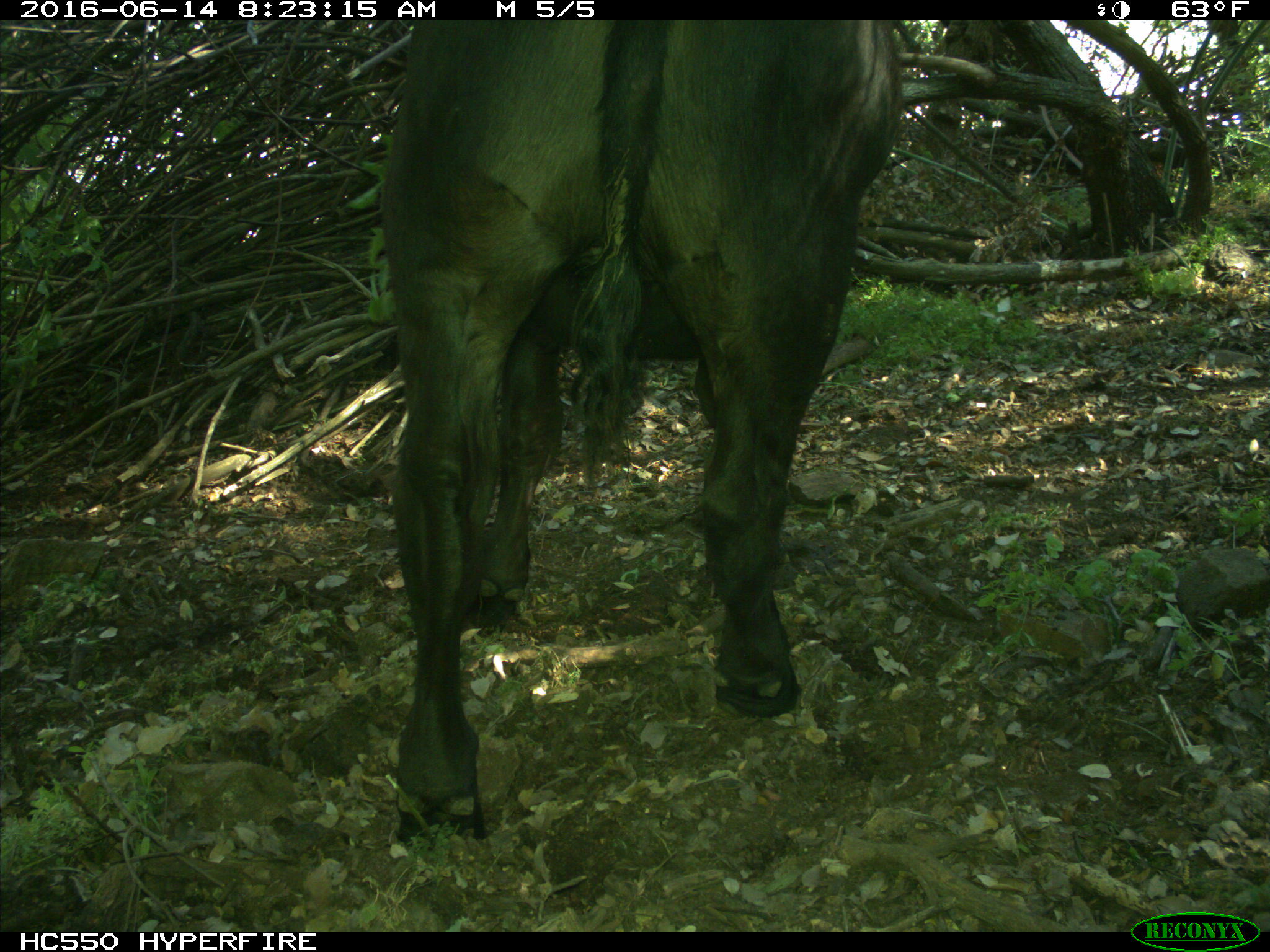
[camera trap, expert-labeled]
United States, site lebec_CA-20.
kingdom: Animalia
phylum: Chordata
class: Mammalia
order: Artiodactyla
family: Bovidae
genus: Bos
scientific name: Bos taurus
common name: domestic cow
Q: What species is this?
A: Bos taurus (domestic cow).